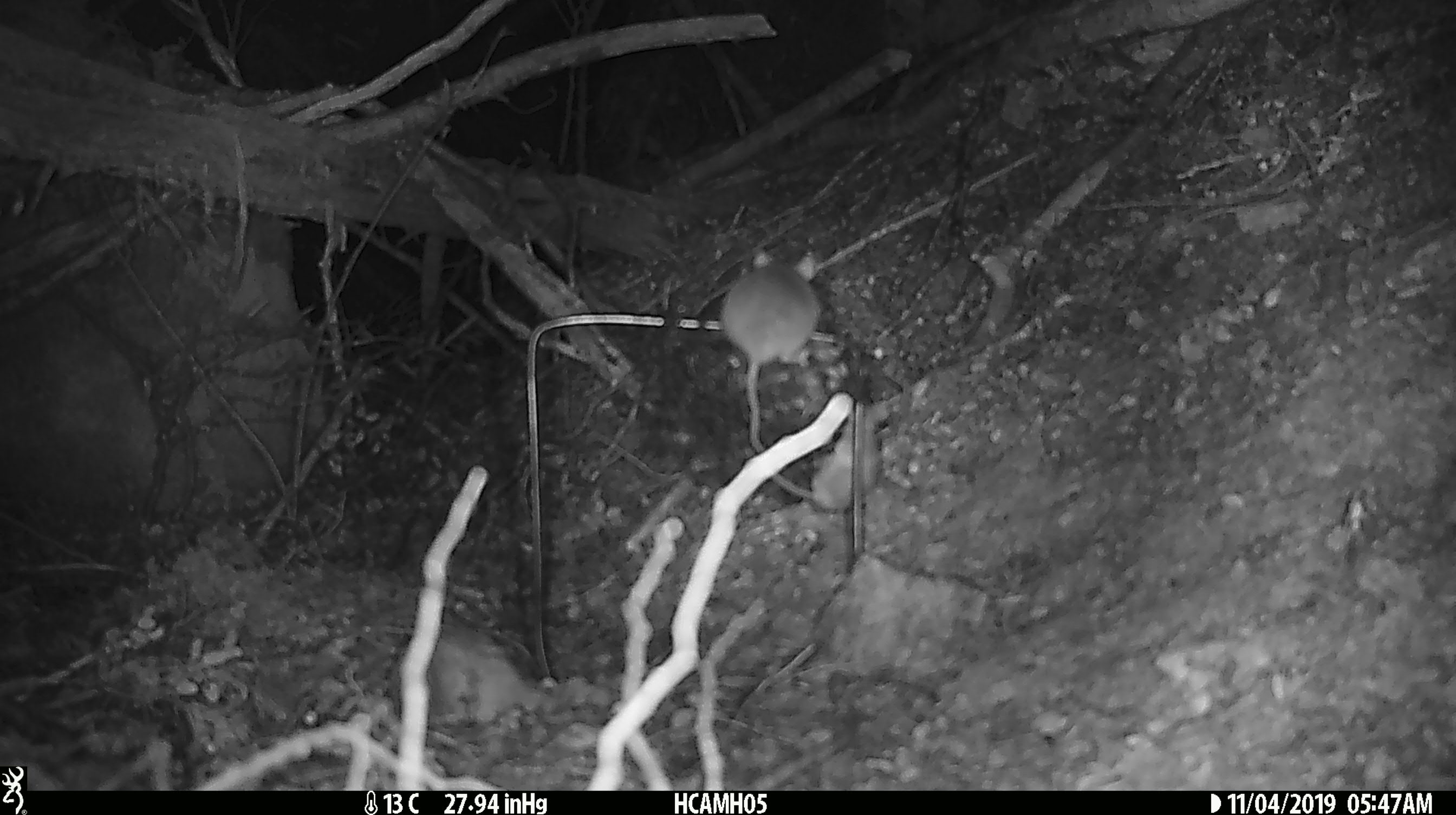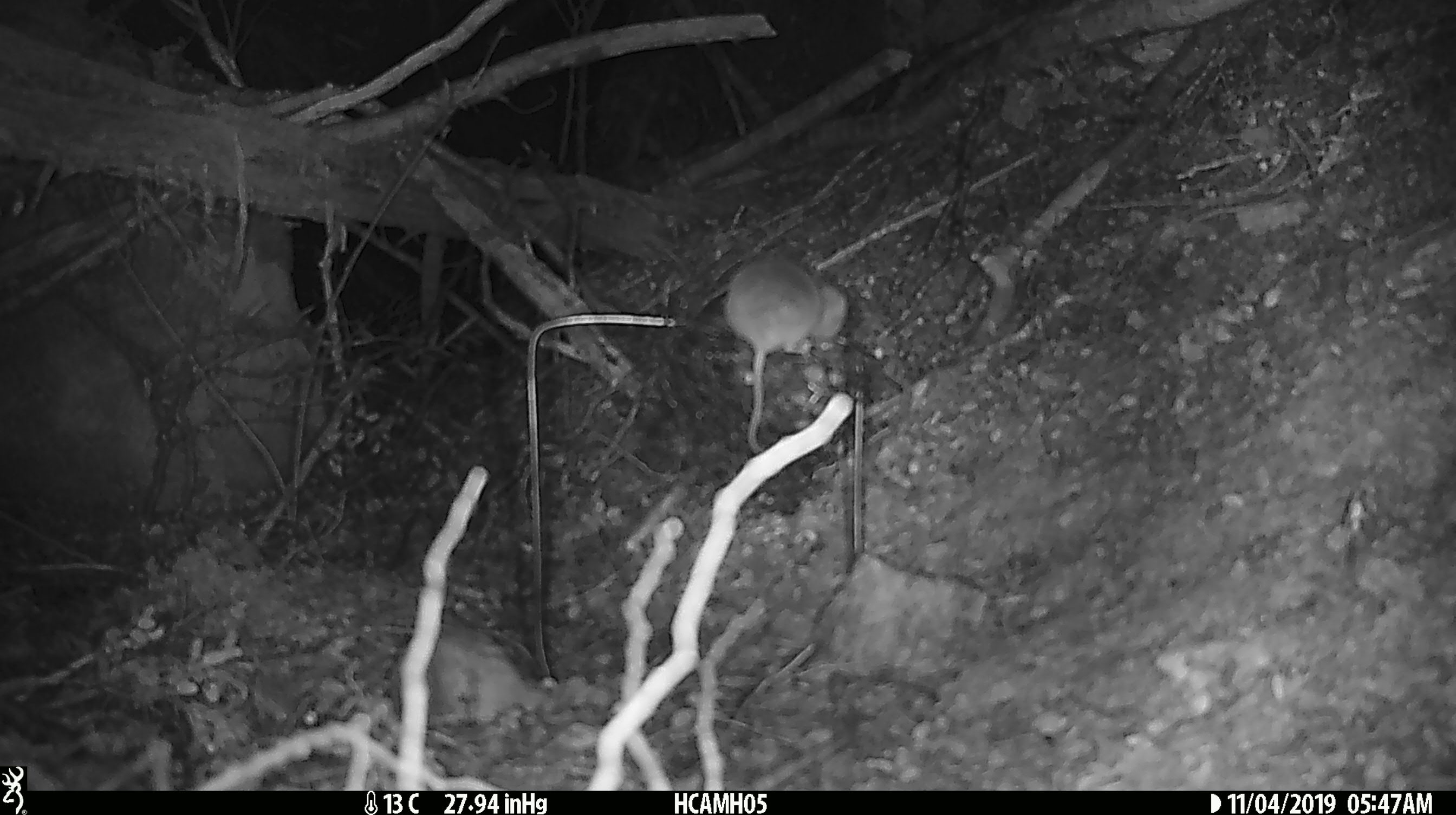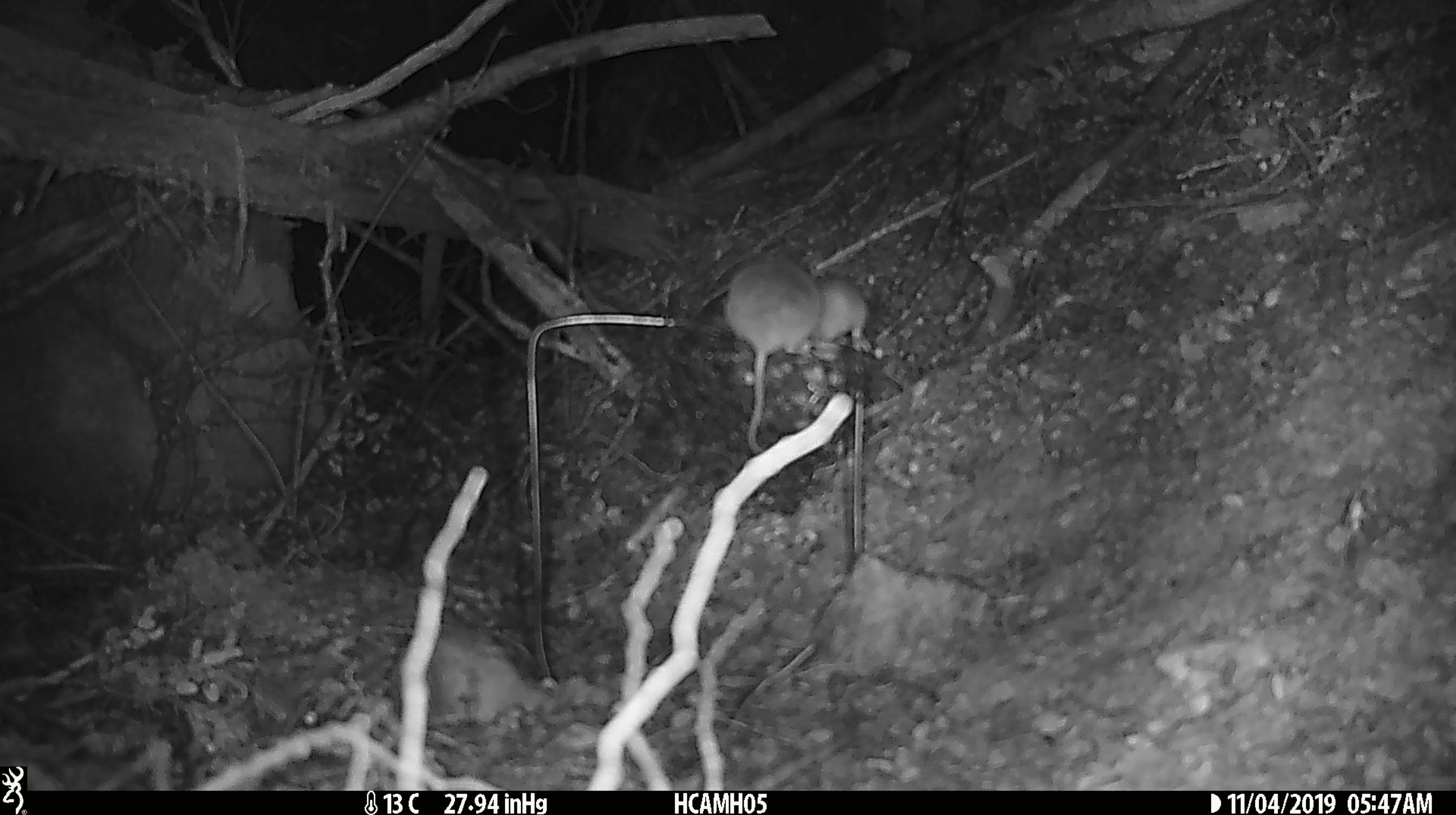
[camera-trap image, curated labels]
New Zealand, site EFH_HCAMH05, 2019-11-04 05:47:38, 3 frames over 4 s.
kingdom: Animalia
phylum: Chordata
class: Mammalia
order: Rodentia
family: Muridae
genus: Mus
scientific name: Mus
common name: mouse